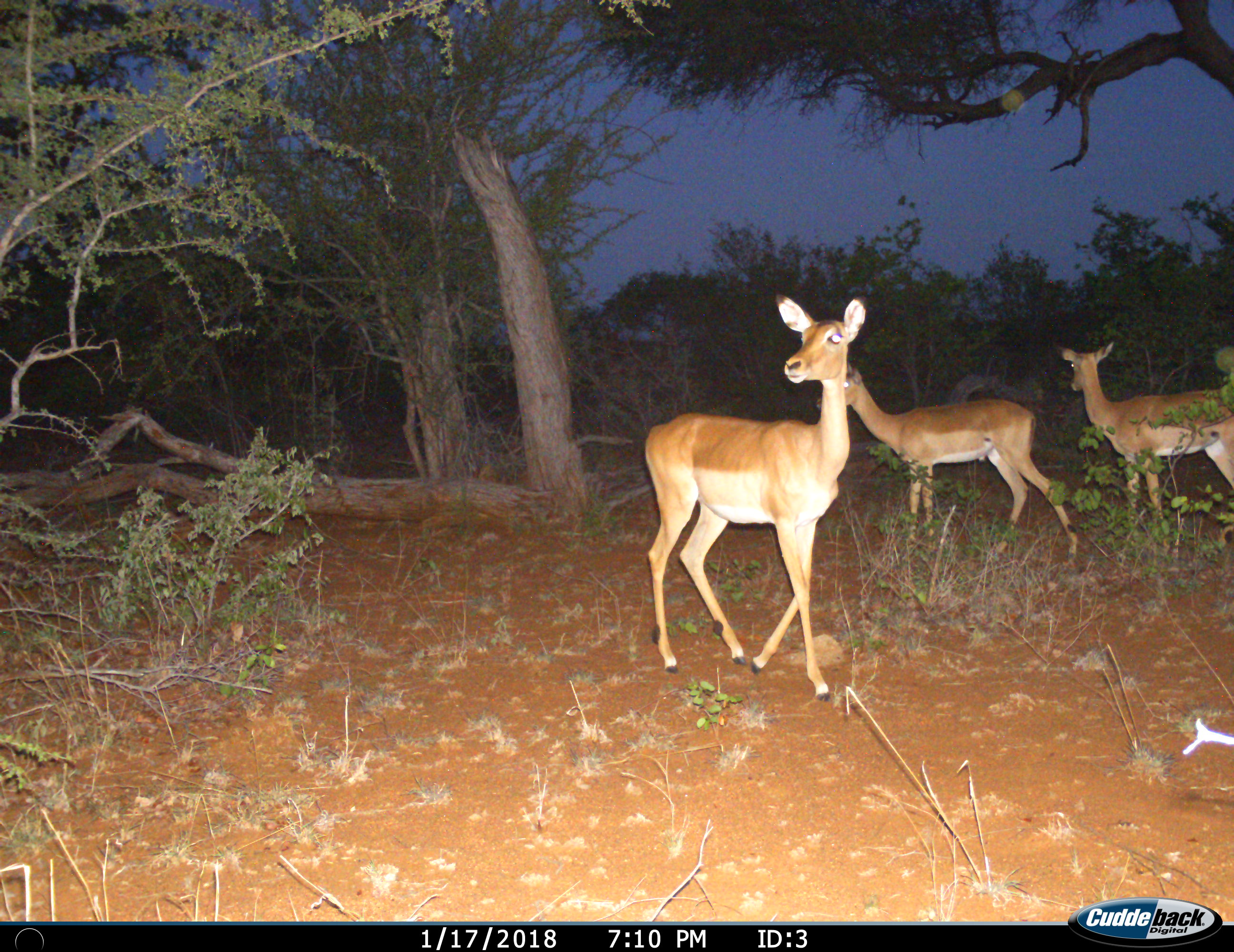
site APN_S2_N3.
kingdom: Animalia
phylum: Chordata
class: Mammalia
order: Artiodactyla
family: Bovidae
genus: Aepyceros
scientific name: Aepyceros melampus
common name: impala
Impala (Aepyceros melampus), count 3. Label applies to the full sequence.